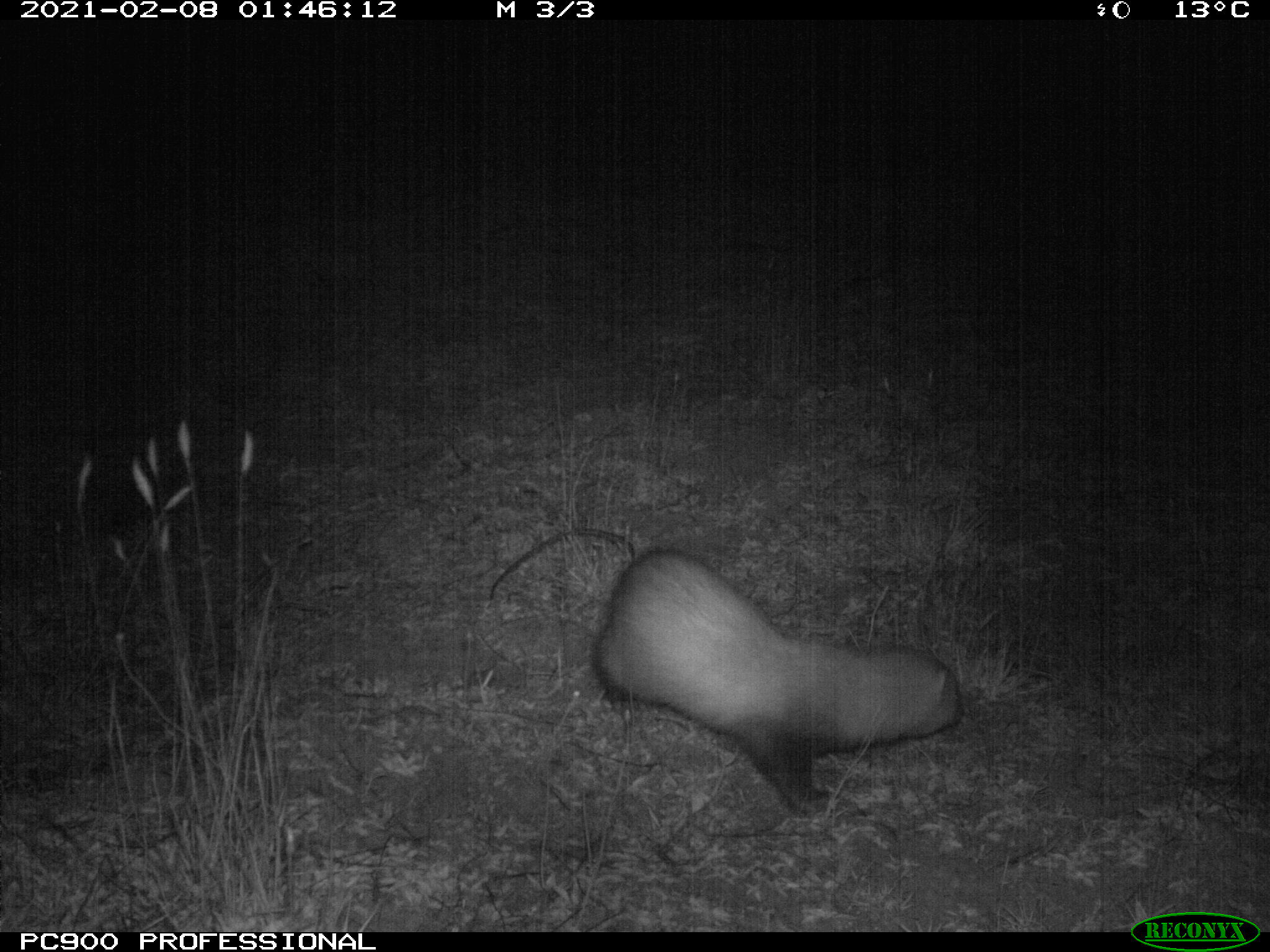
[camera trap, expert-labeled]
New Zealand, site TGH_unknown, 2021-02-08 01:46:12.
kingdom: Animalia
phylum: Chordata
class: Mammalia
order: Carnivora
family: Mustelidae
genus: Mustela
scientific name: Mustela furo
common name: ferret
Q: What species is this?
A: Ferret (Mustela furo).